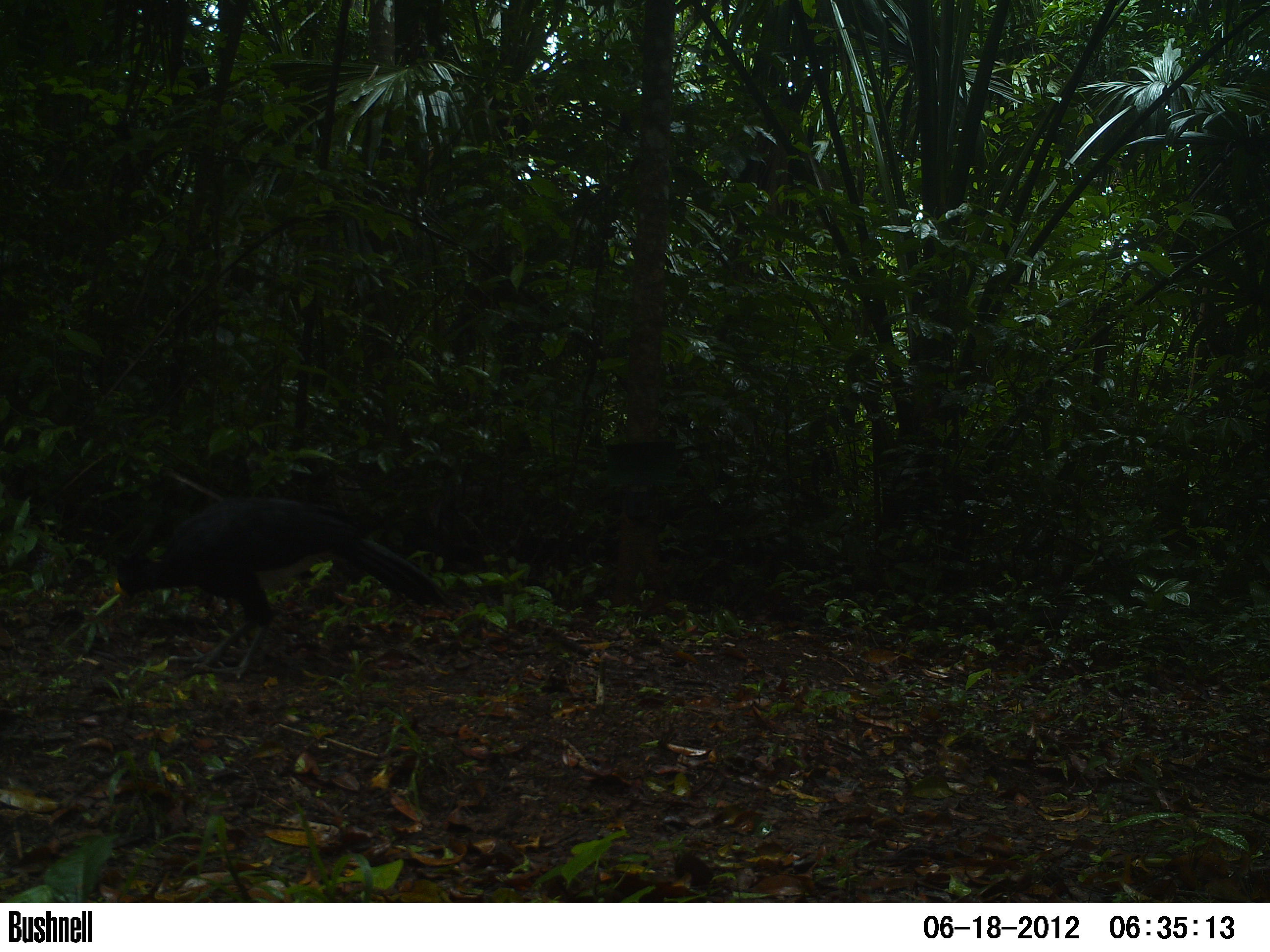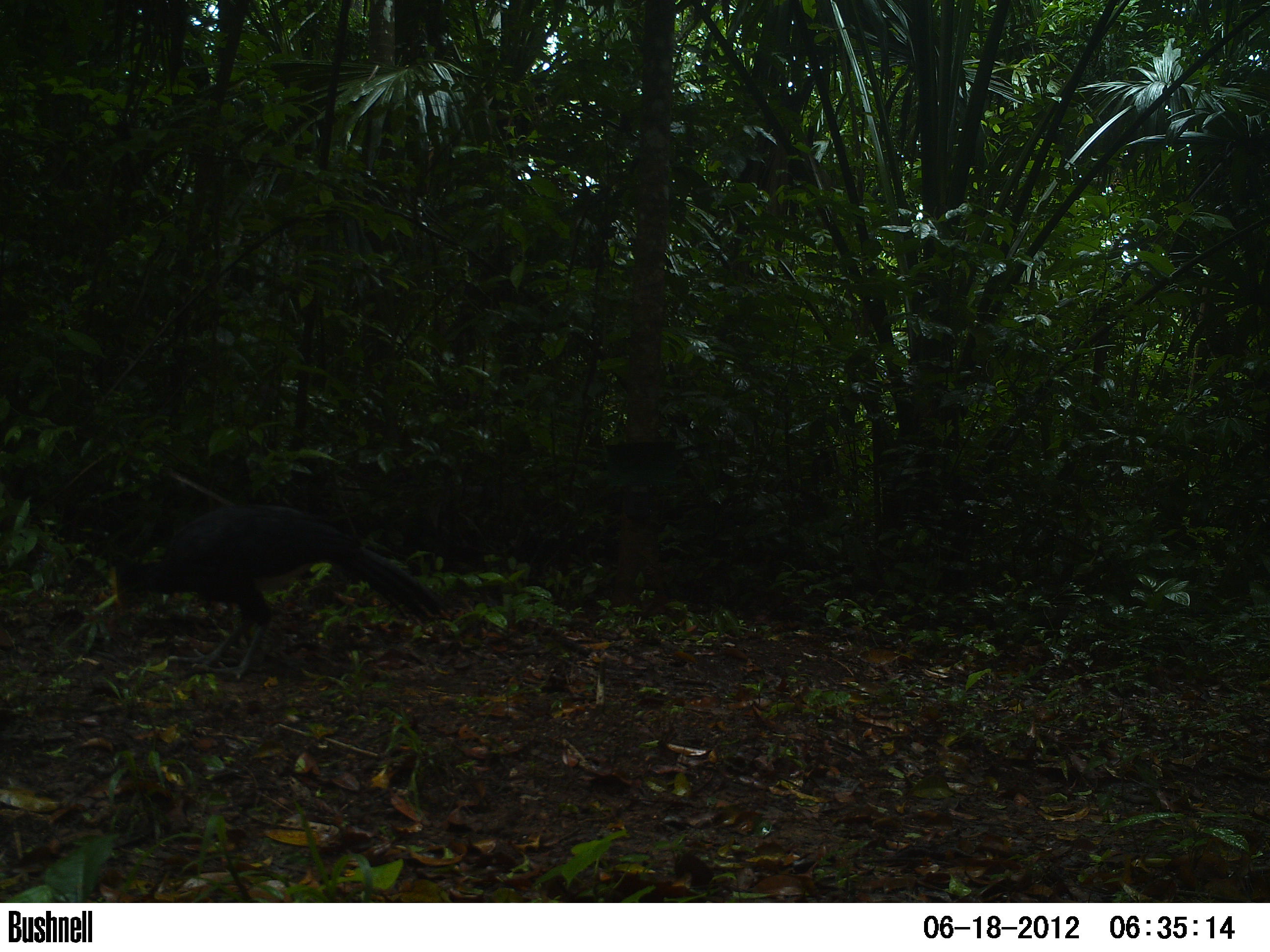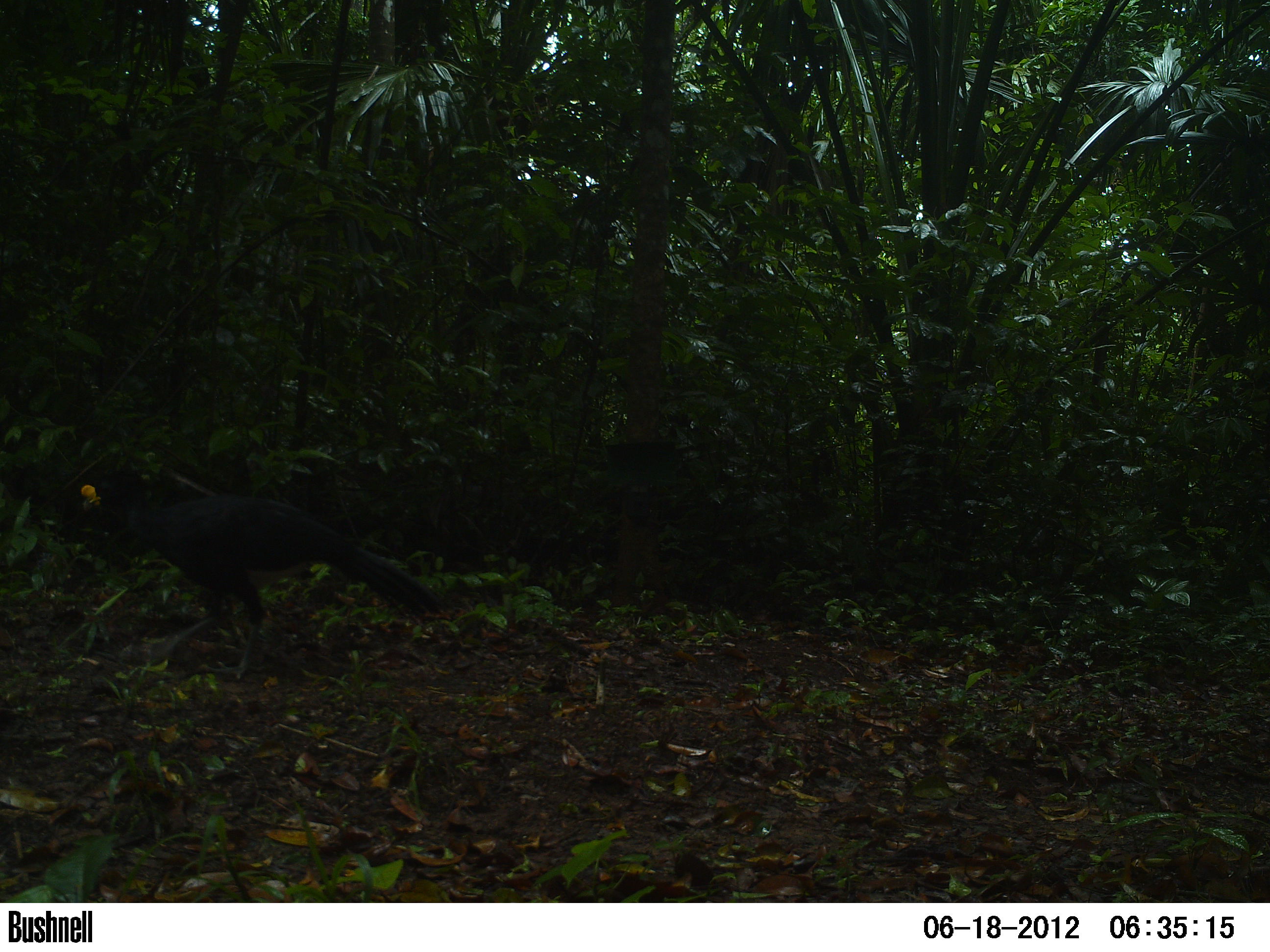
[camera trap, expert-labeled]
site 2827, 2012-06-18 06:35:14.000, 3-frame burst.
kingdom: Animalia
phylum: Chordata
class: Aves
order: Galliformes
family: Cracidae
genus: Crax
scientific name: Crax rubra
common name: great curassow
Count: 1.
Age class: adult.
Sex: male.